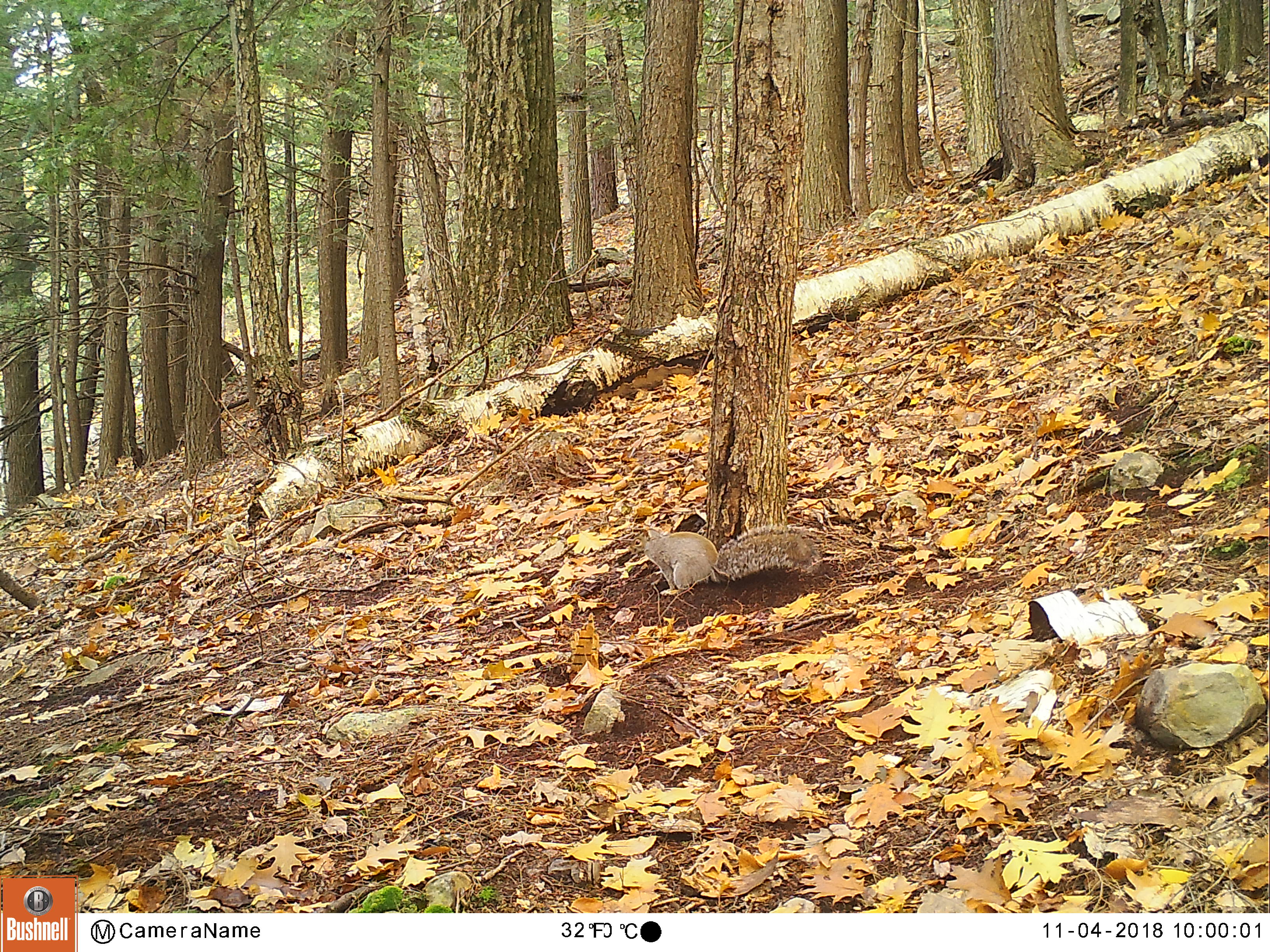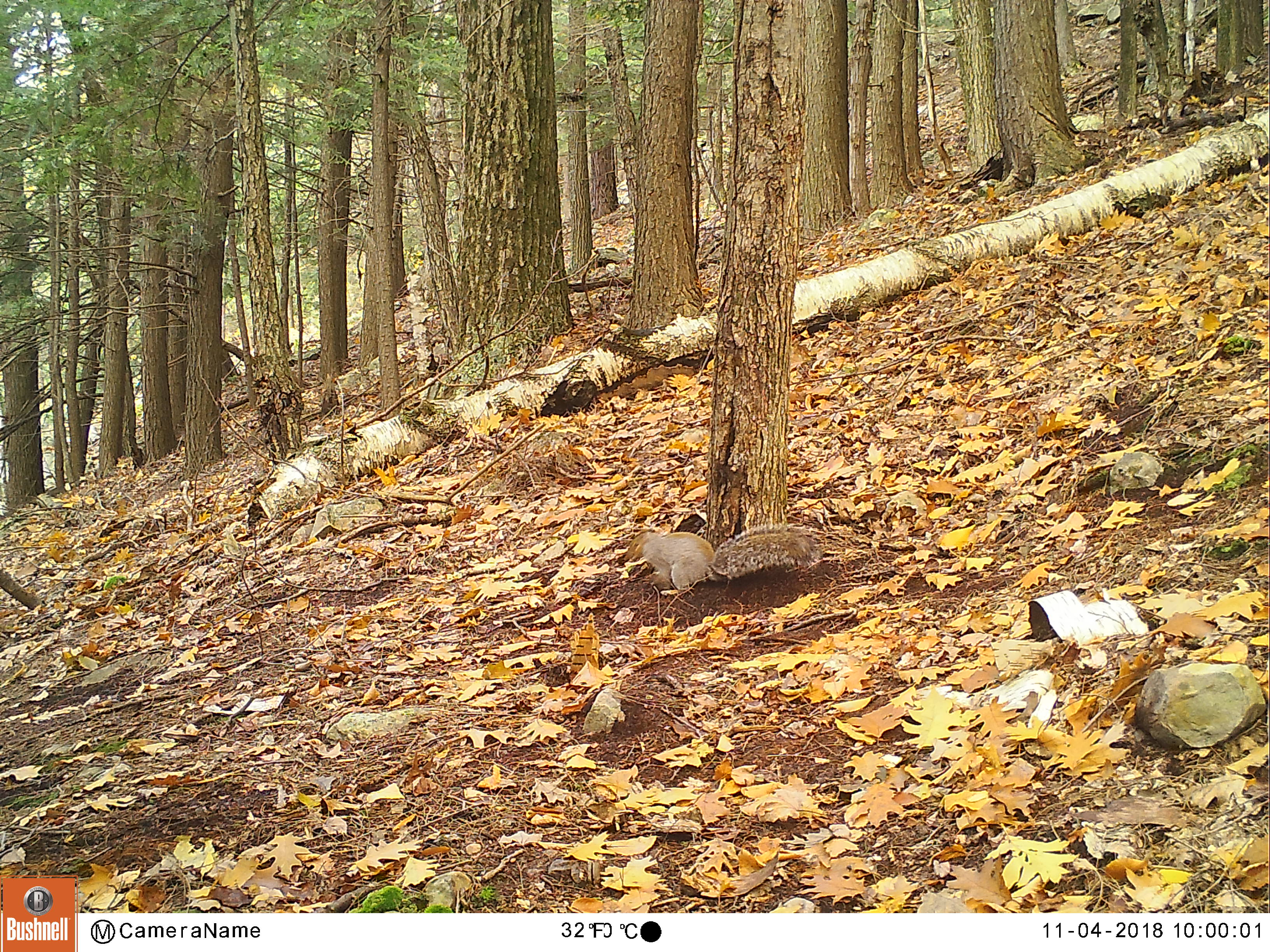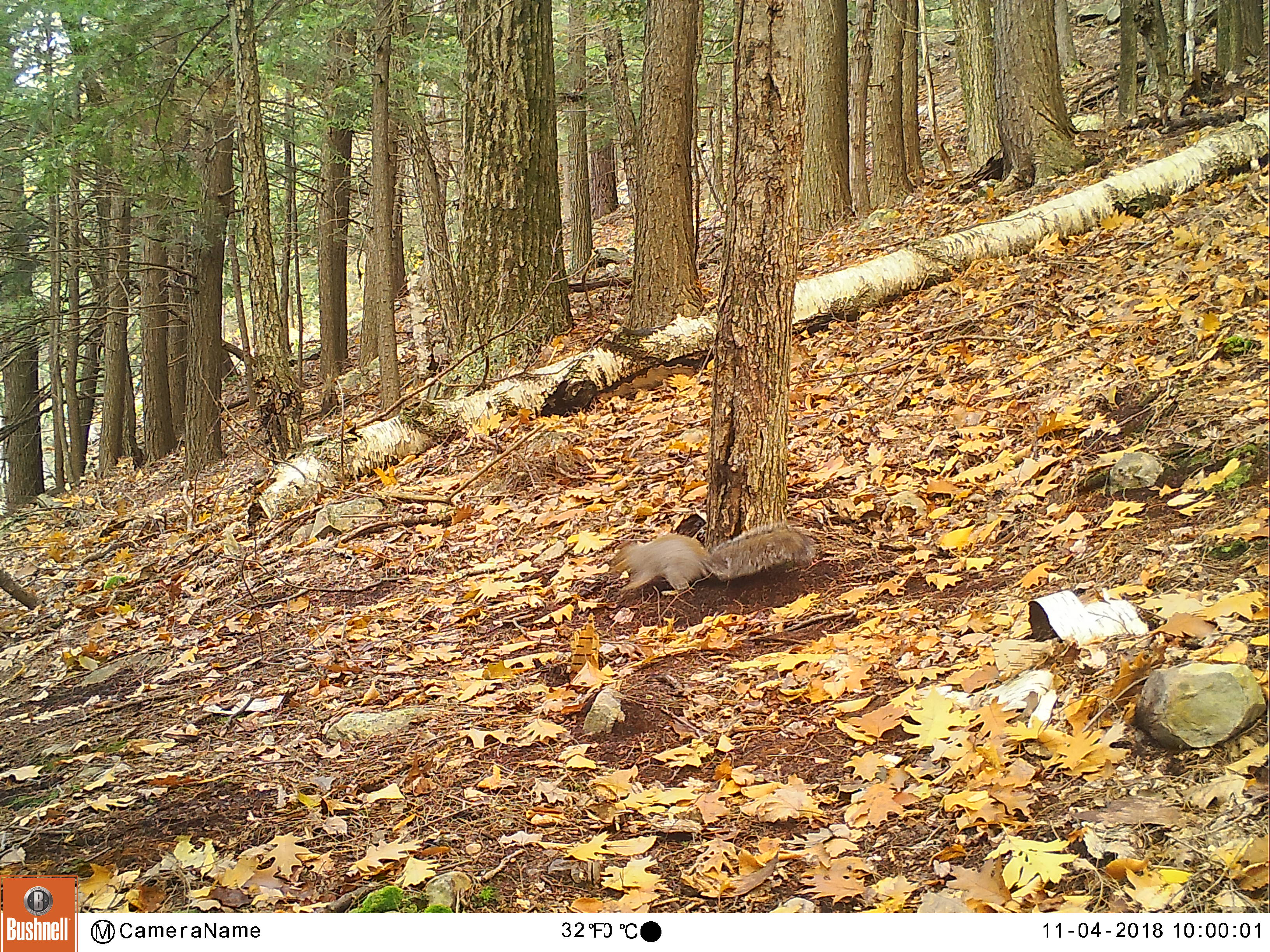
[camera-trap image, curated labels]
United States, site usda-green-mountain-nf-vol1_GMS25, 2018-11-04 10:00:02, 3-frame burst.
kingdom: Animalia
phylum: Chordata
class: Mammalia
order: Rodentia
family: Sciuridae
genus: Sciurus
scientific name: Sciurus carolinensis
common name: gray squirrel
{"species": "gray squirrel (Sciurus carolinensis)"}